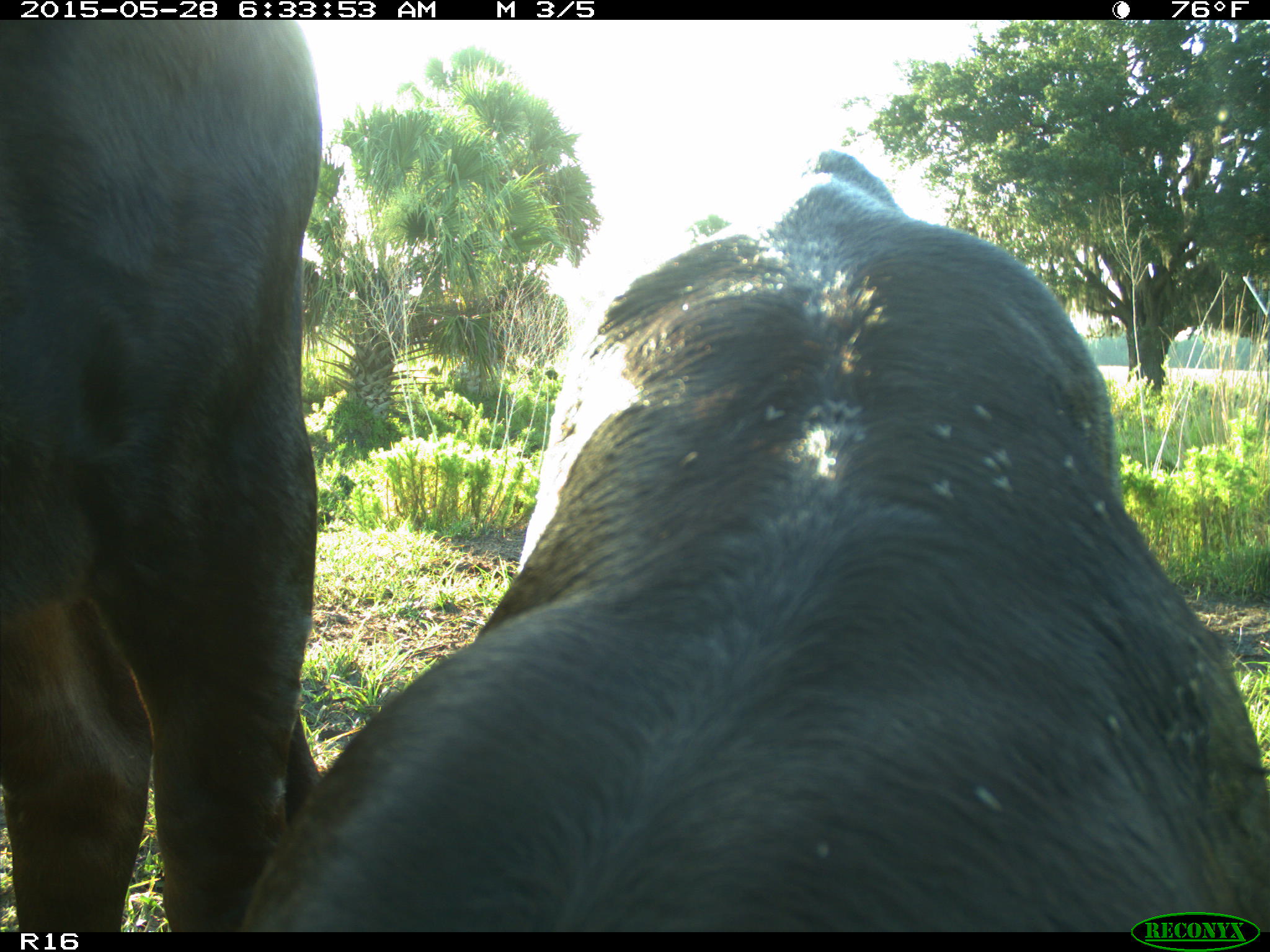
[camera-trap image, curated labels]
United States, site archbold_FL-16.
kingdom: Animalia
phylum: Chordata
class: Mammalia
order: Artiodactyla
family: Bovidae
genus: Bos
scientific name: Bos taurus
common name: domestic cow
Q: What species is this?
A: Bos taurus (domestic cow).